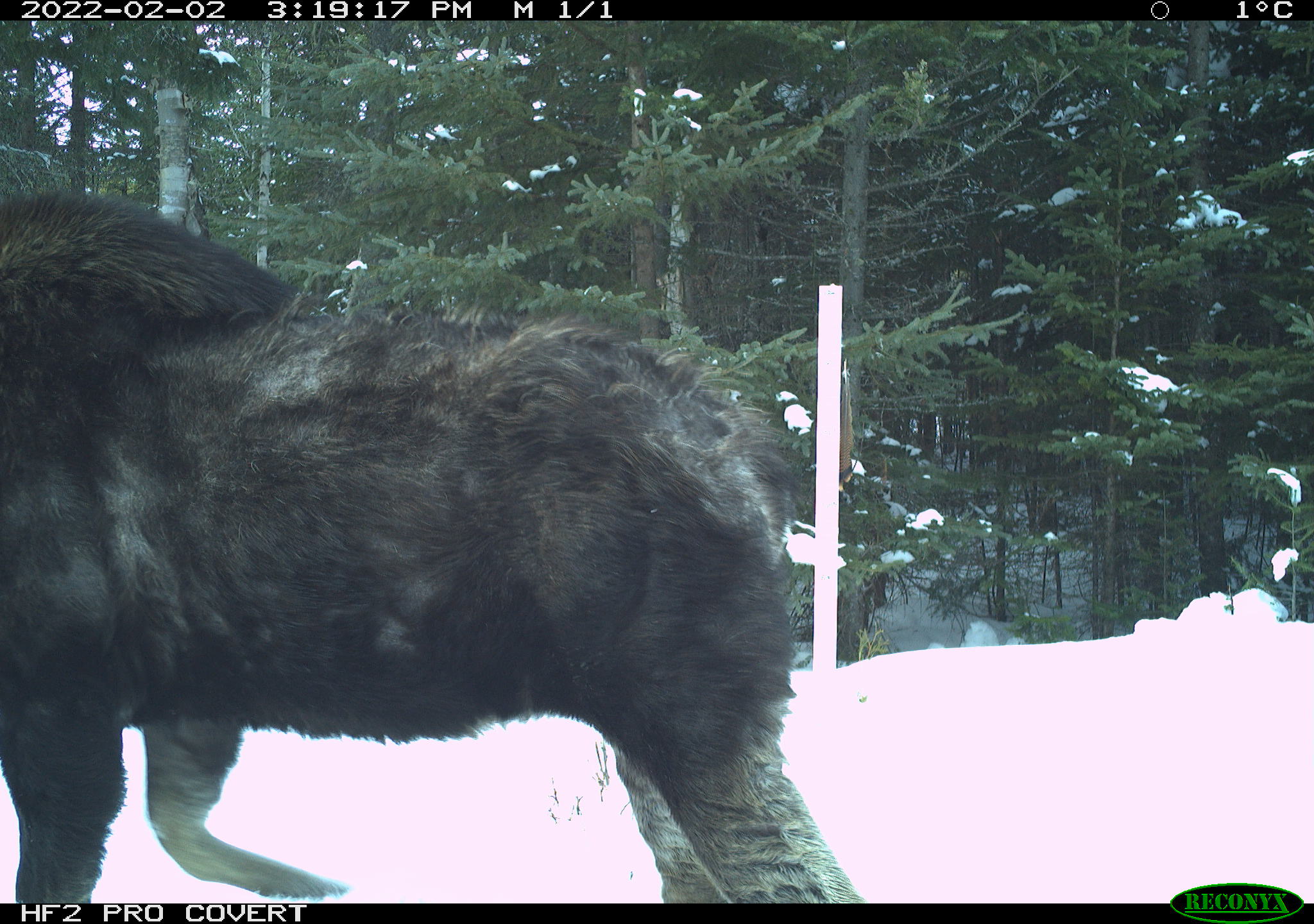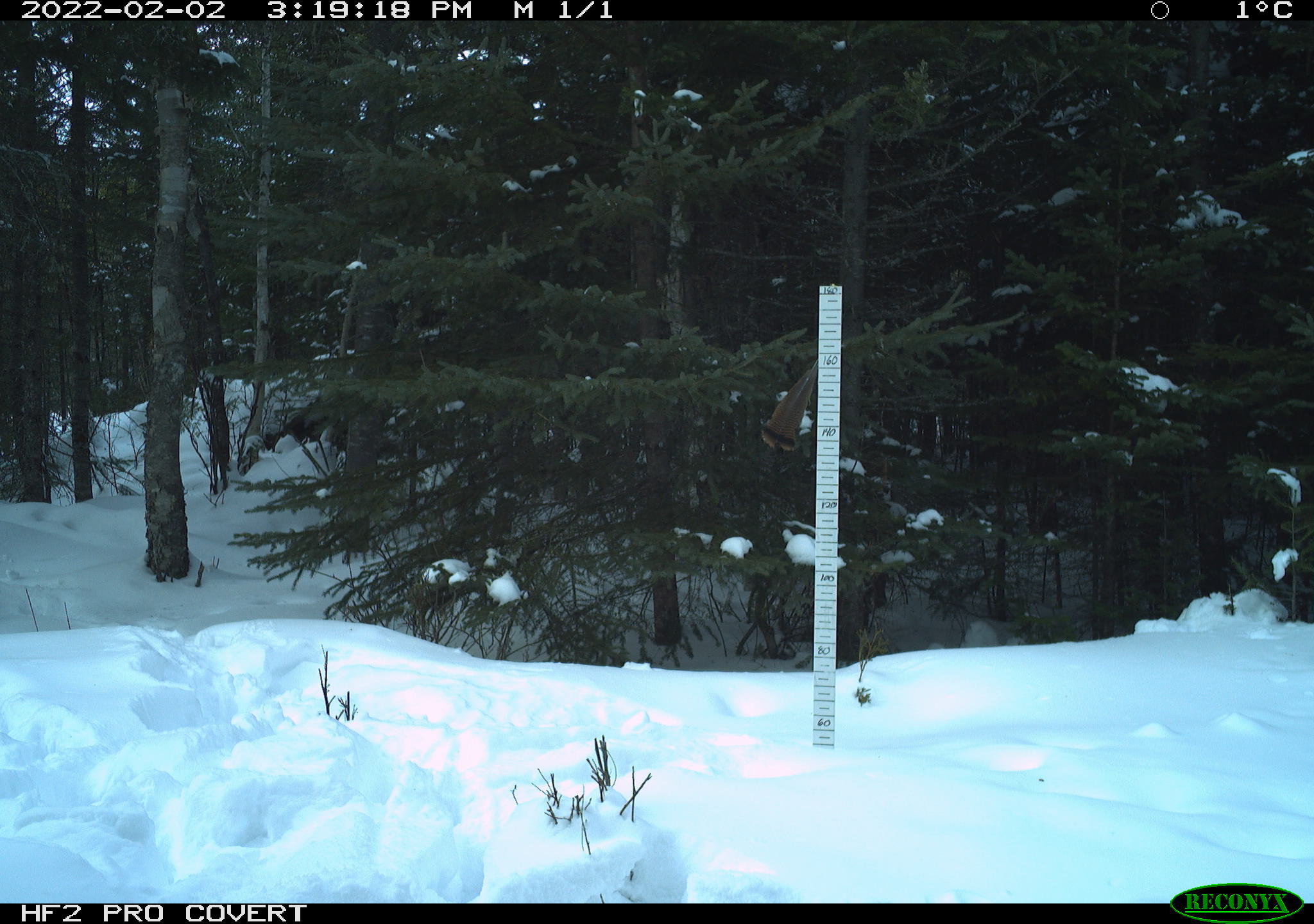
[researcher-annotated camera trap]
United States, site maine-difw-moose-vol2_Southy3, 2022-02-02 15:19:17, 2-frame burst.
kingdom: Animalia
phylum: Chordata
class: Mammalia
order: Artiodactyla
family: Cervidae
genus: Alces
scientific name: Alces alces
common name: moose